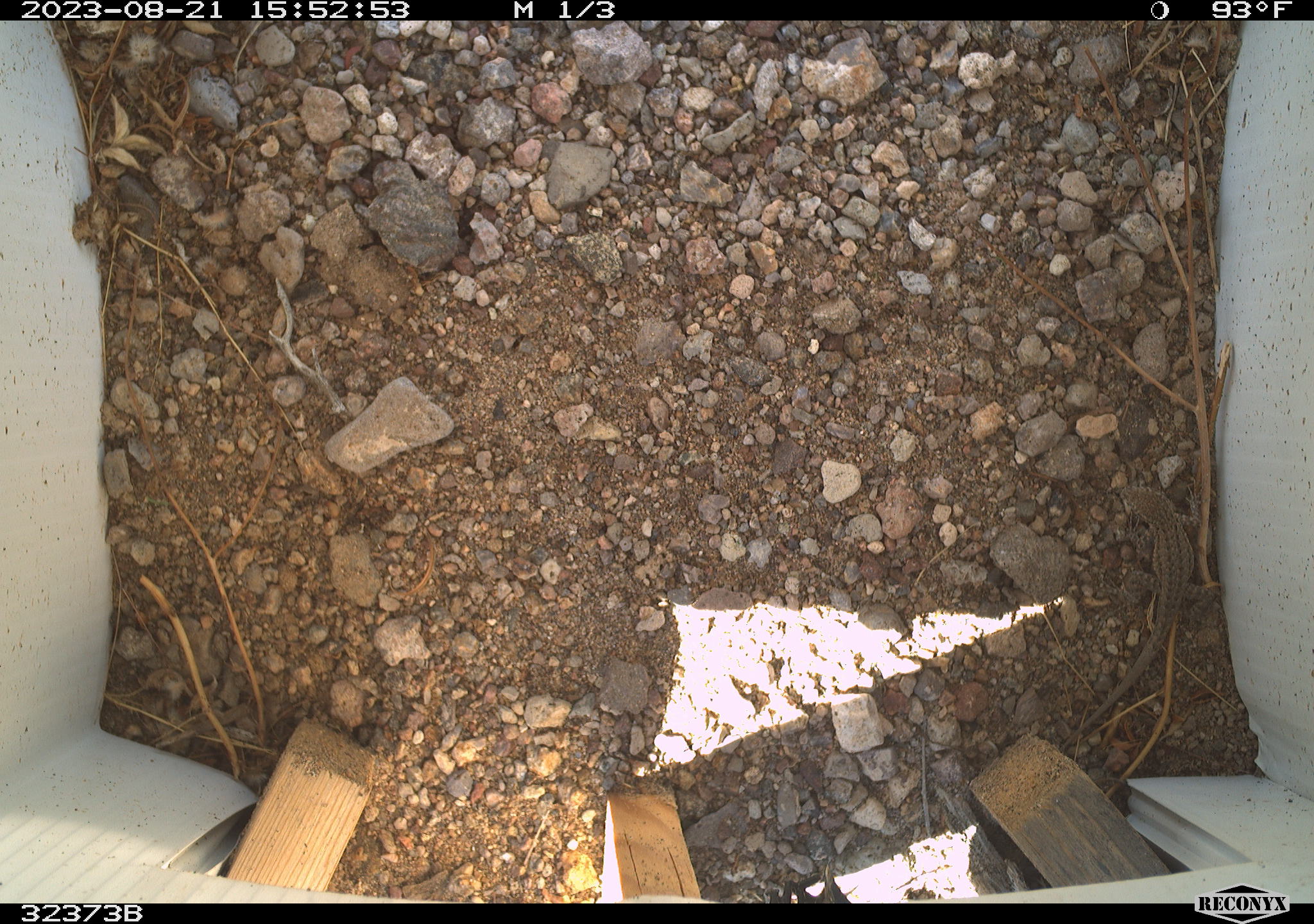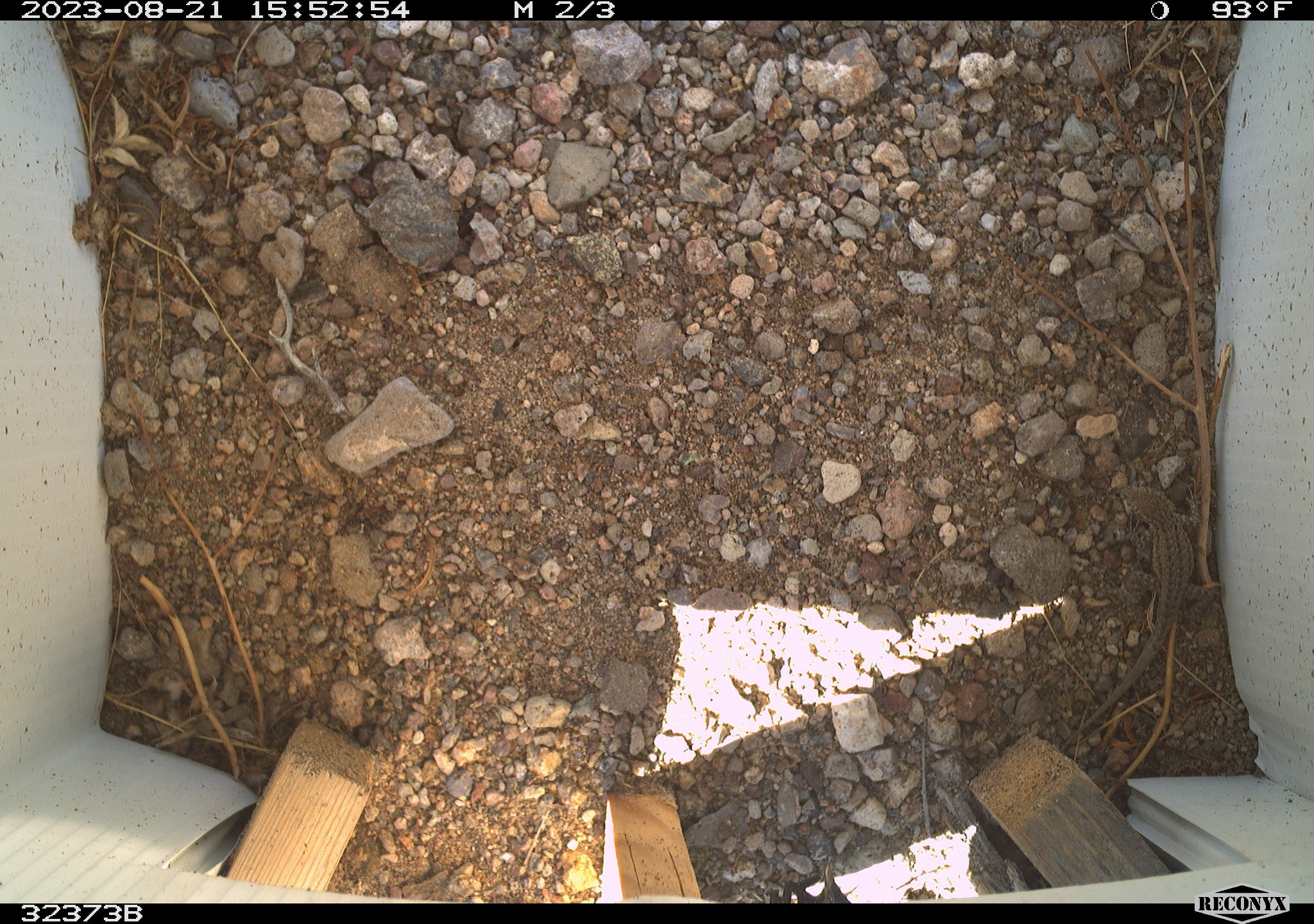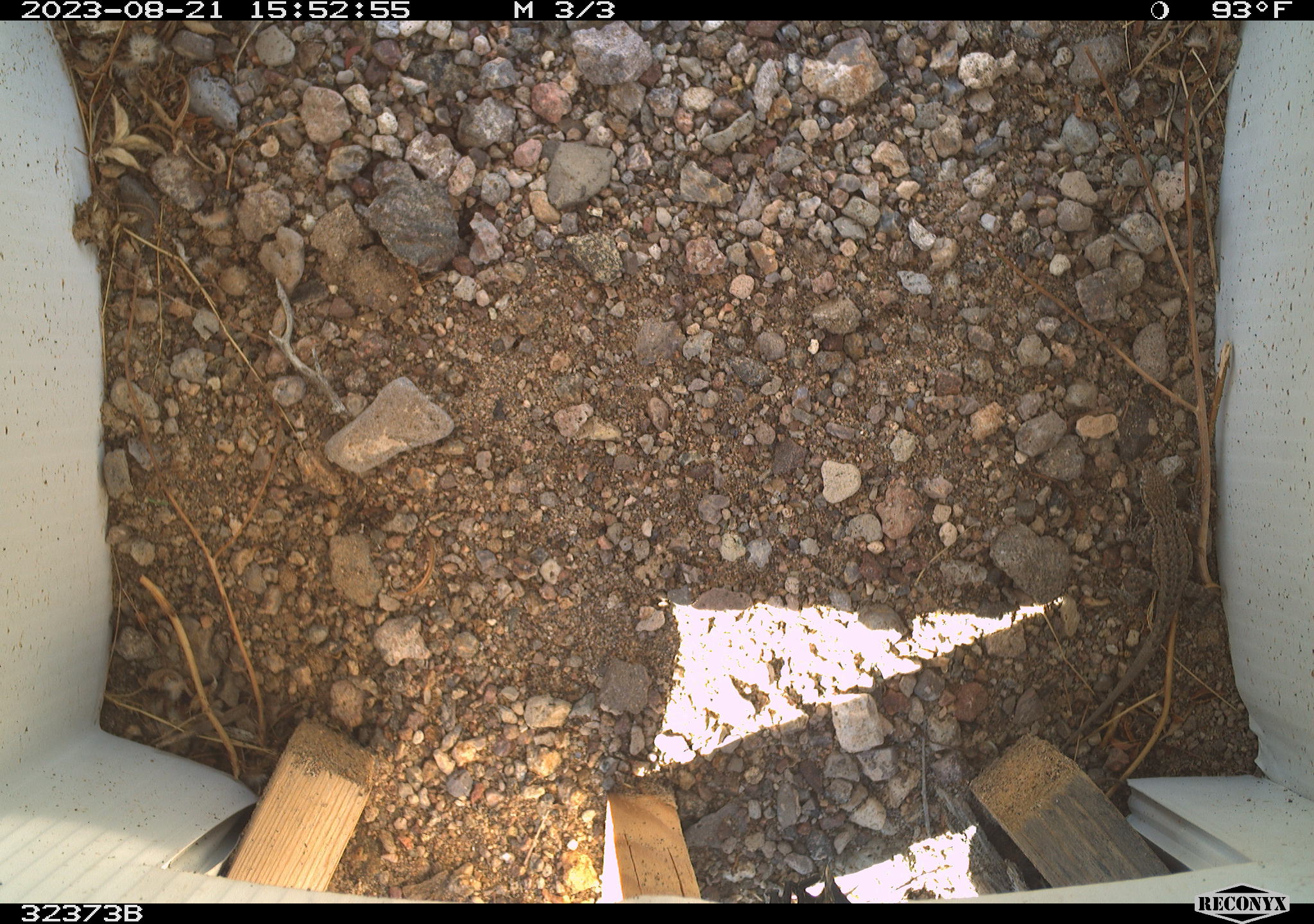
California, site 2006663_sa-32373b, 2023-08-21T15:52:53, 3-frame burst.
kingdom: Animalia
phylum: Chordata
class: Reptilia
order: Squamata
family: Phrynosomatidae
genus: Sceloporus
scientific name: Sceloporus graciosus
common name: common sagebrush lizard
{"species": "common sagebrush lizard (Sceloporus graciosus)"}